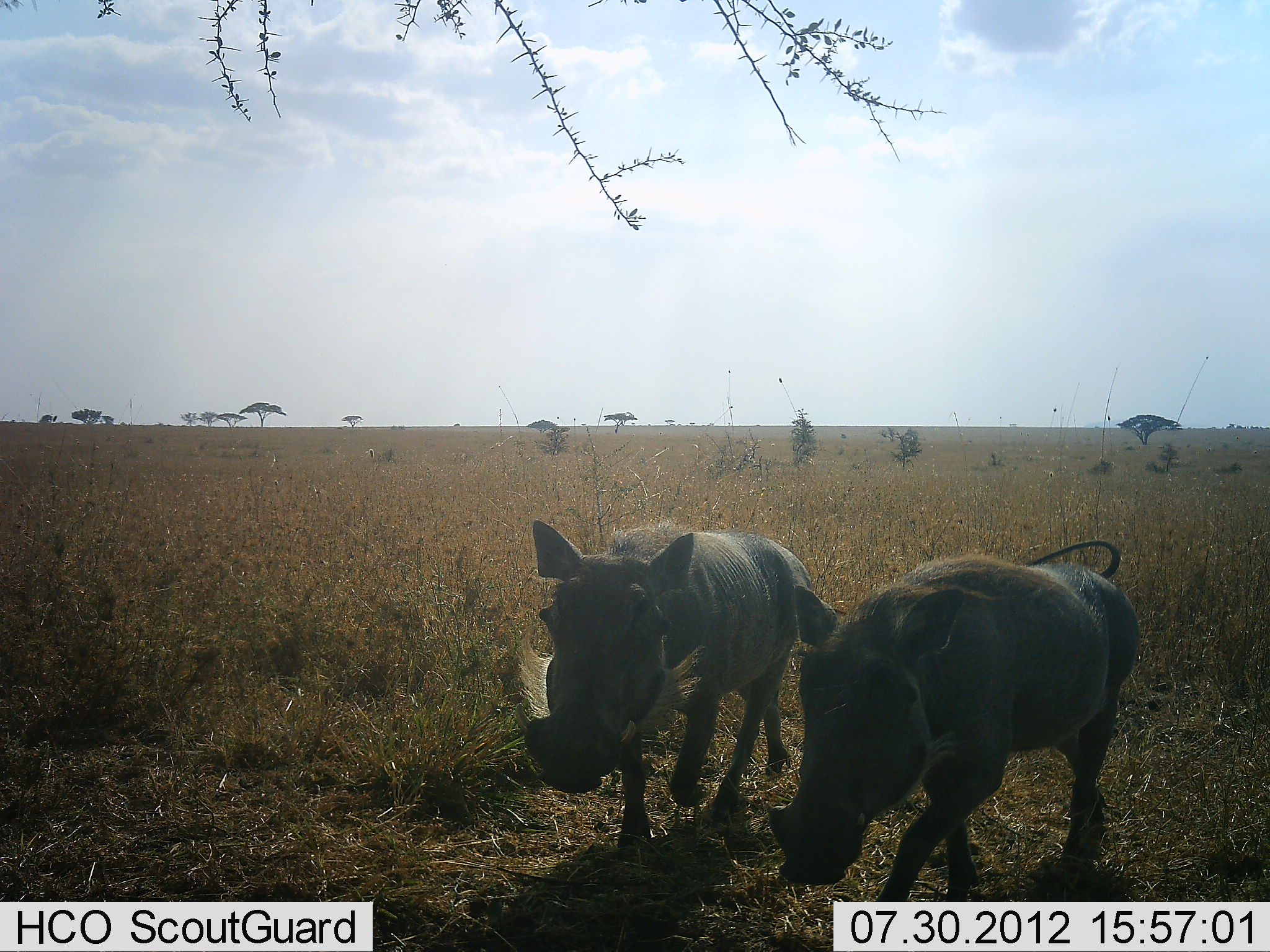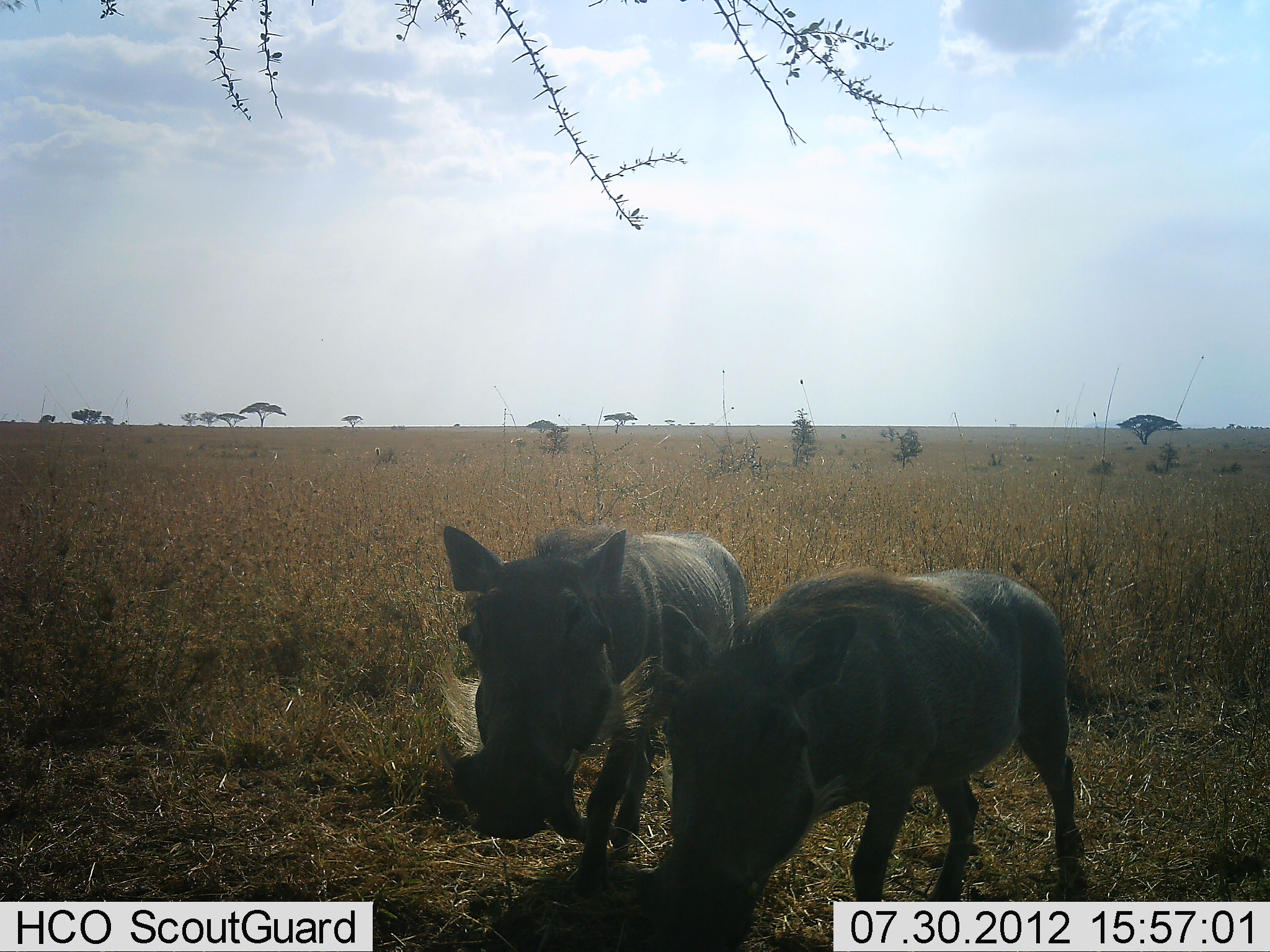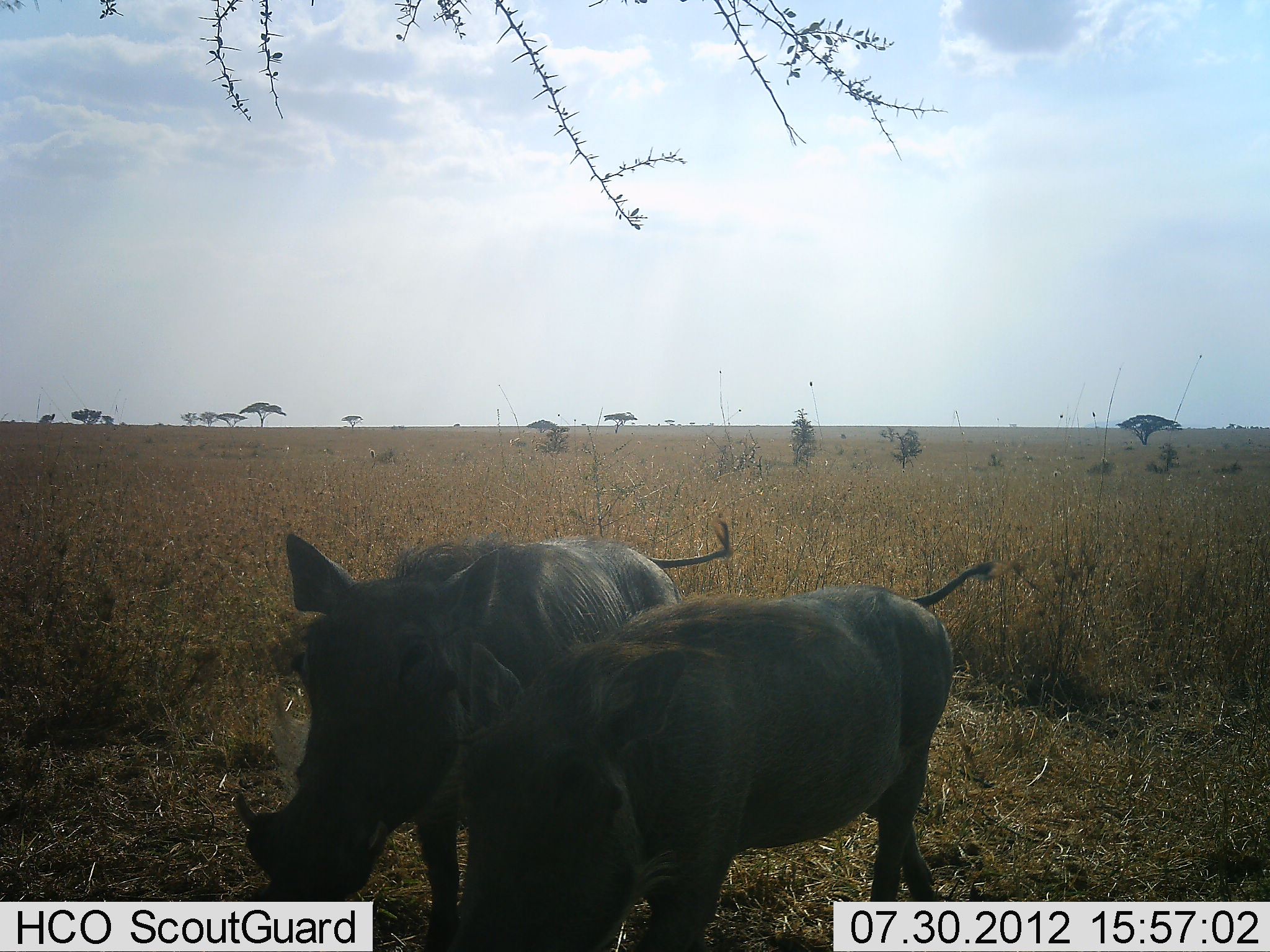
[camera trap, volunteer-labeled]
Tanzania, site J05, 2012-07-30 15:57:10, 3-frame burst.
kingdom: Animalia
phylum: Chordata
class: Mammalia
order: Artiodactyla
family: Suidae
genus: Phacochoerus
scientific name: Phacochoerus africanus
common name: warthog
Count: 2.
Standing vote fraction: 0%.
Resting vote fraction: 0%.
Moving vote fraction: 100%.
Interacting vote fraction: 0%.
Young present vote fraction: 0%.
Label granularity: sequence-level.